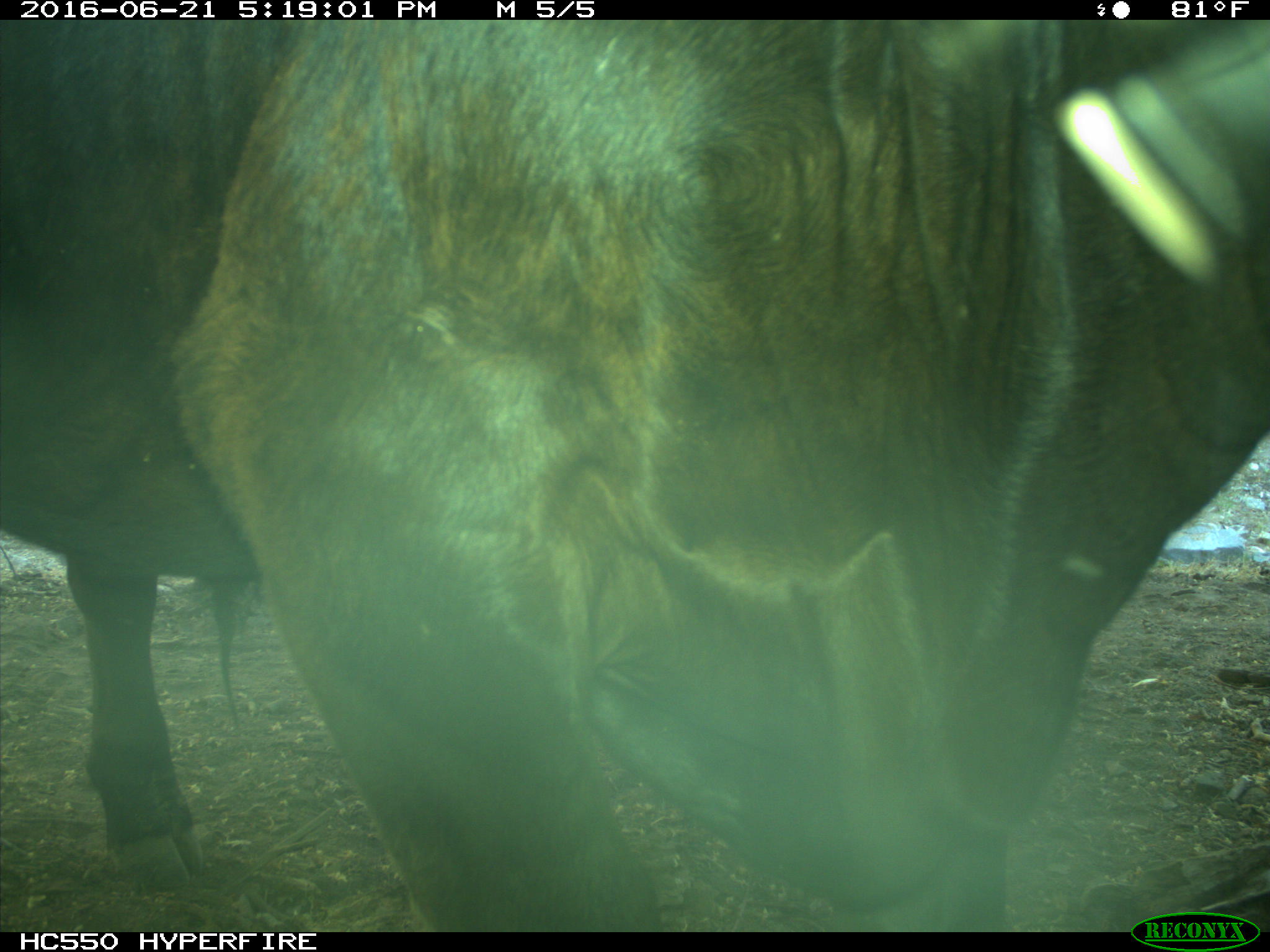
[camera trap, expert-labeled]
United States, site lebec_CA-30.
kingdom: Animalia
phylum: Chordata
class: Mammalia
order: Artiodactyla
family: Bovidae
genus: Bos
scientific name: Bos taurus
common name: domestic cow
Bos taurus (domestic cow).